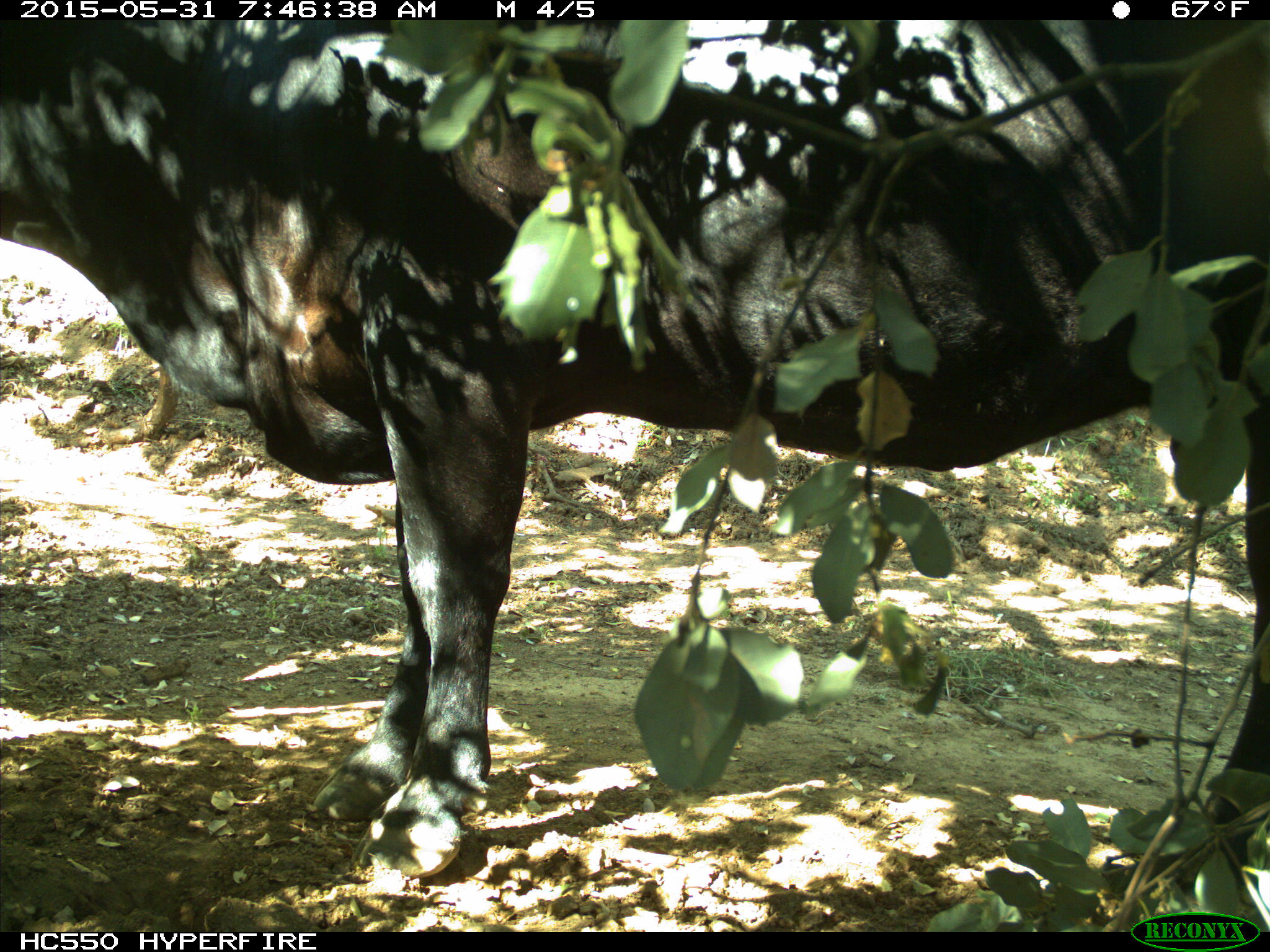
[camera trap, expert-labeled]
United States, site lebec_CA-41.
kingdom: Animalia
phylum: Chordata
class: Mammalia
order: Artiodactyla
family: Bovidae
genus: Bos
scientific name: Bos taurus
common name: domestic cow